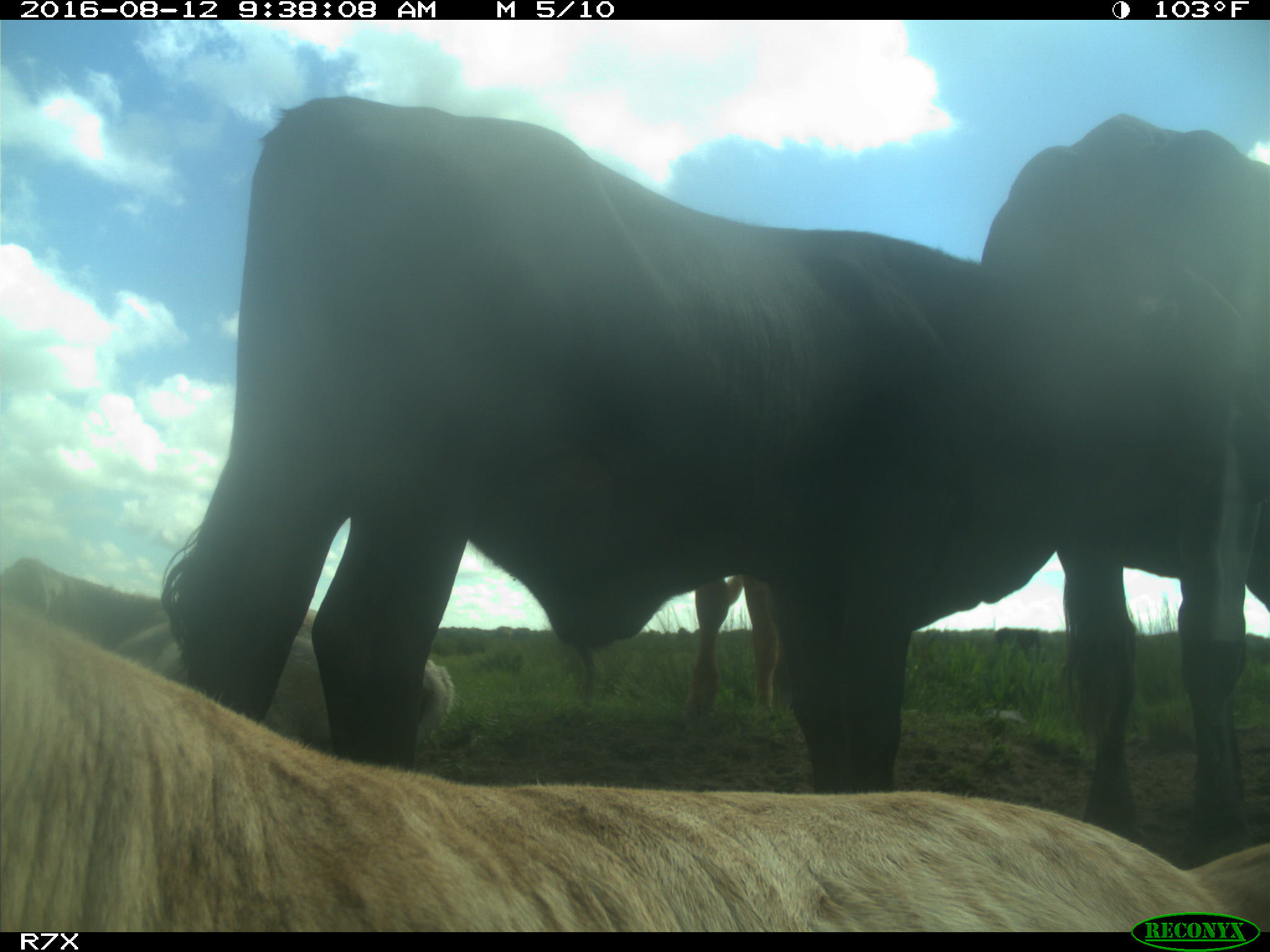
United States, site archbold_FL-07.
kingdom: Animalia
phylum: Chordata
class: Mammalia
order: Artiodactyla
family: Bovidae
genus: Bos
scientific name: Bos taurus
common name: domestic cow